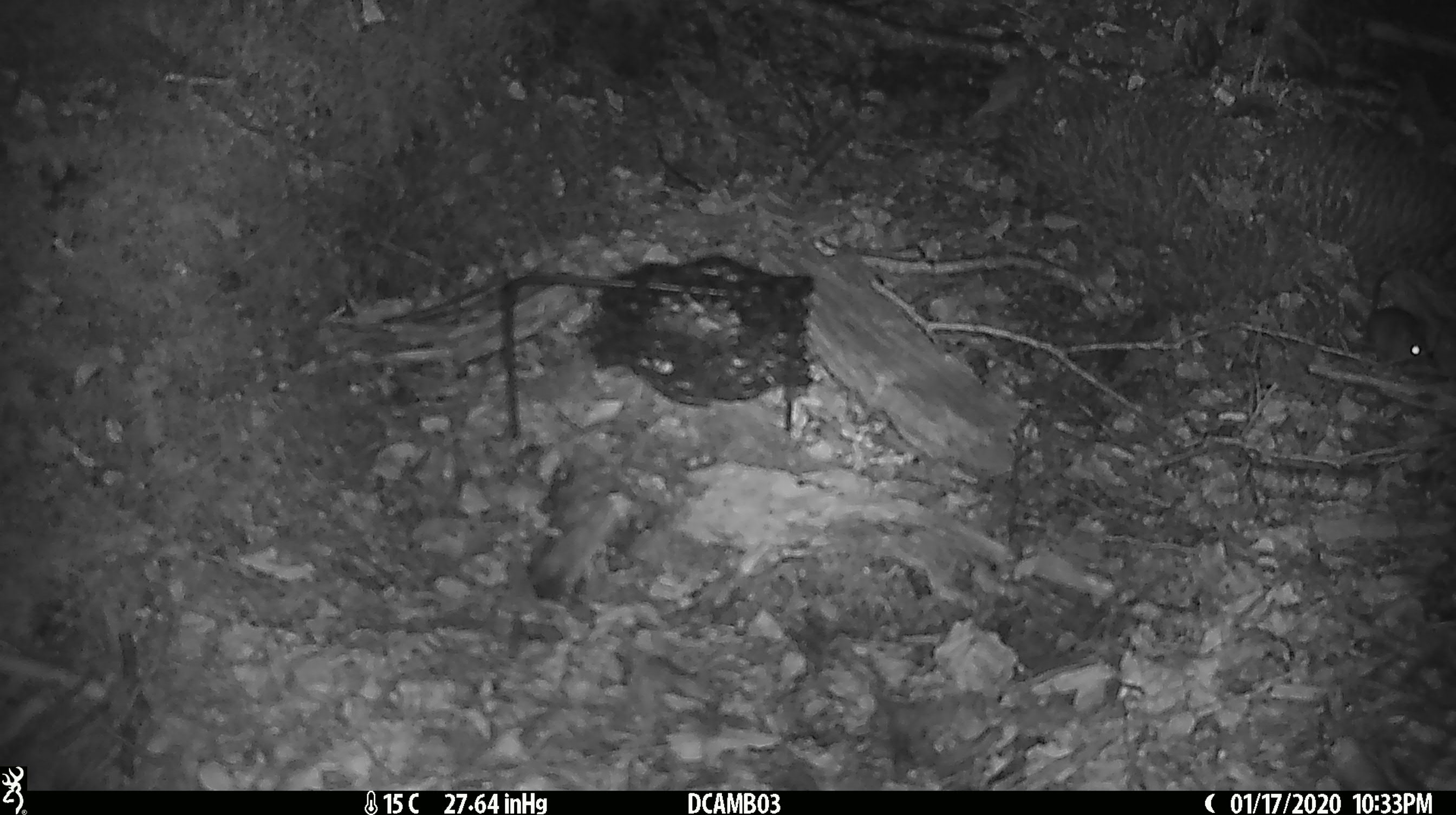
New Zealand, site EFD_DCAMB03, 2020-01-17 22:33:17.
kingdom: Animalia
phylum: Chordata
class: Mammalia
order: Rodentia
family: Muridae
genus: Mus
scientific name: Mus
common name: mouse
Mouse (Mus).